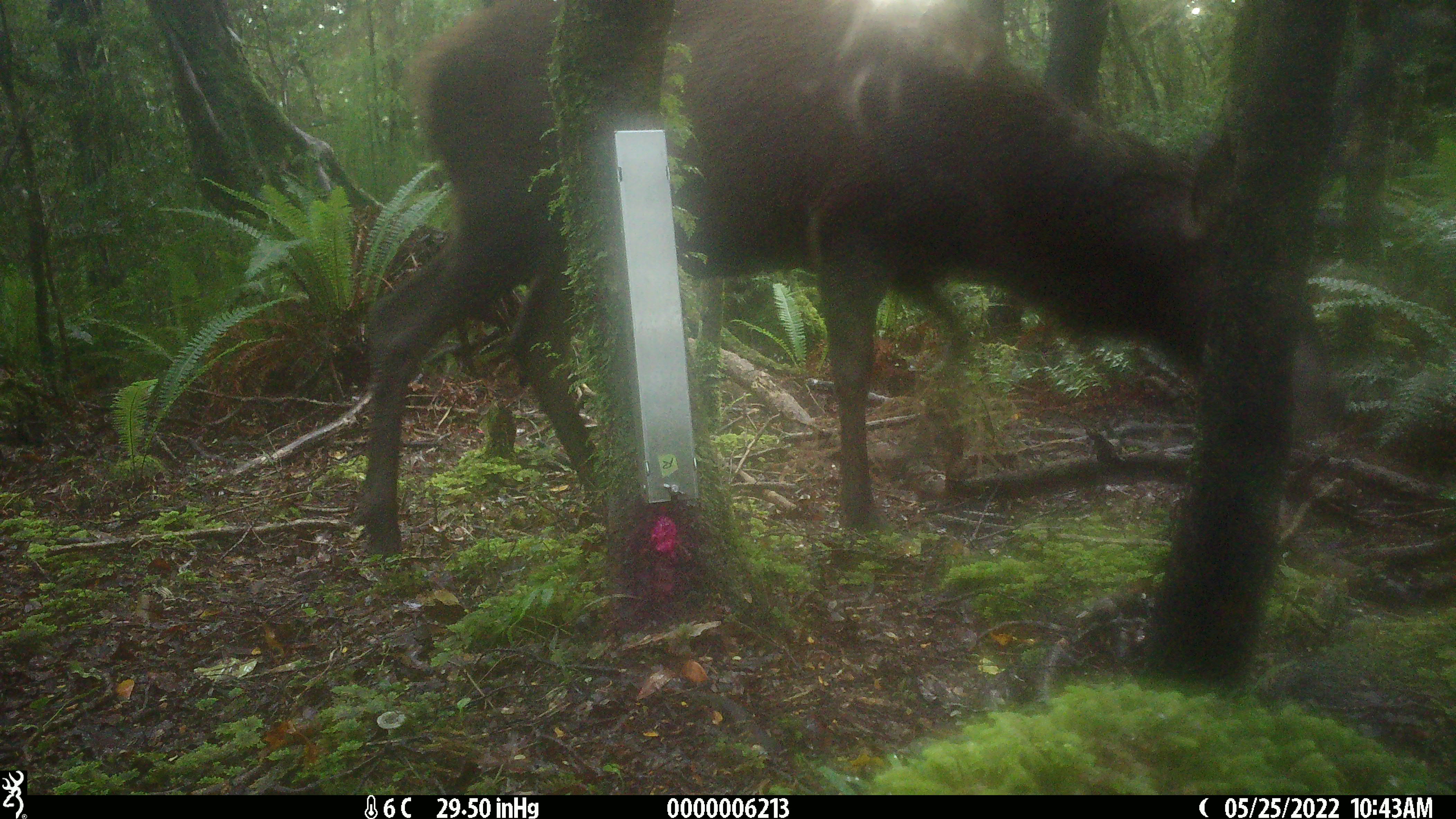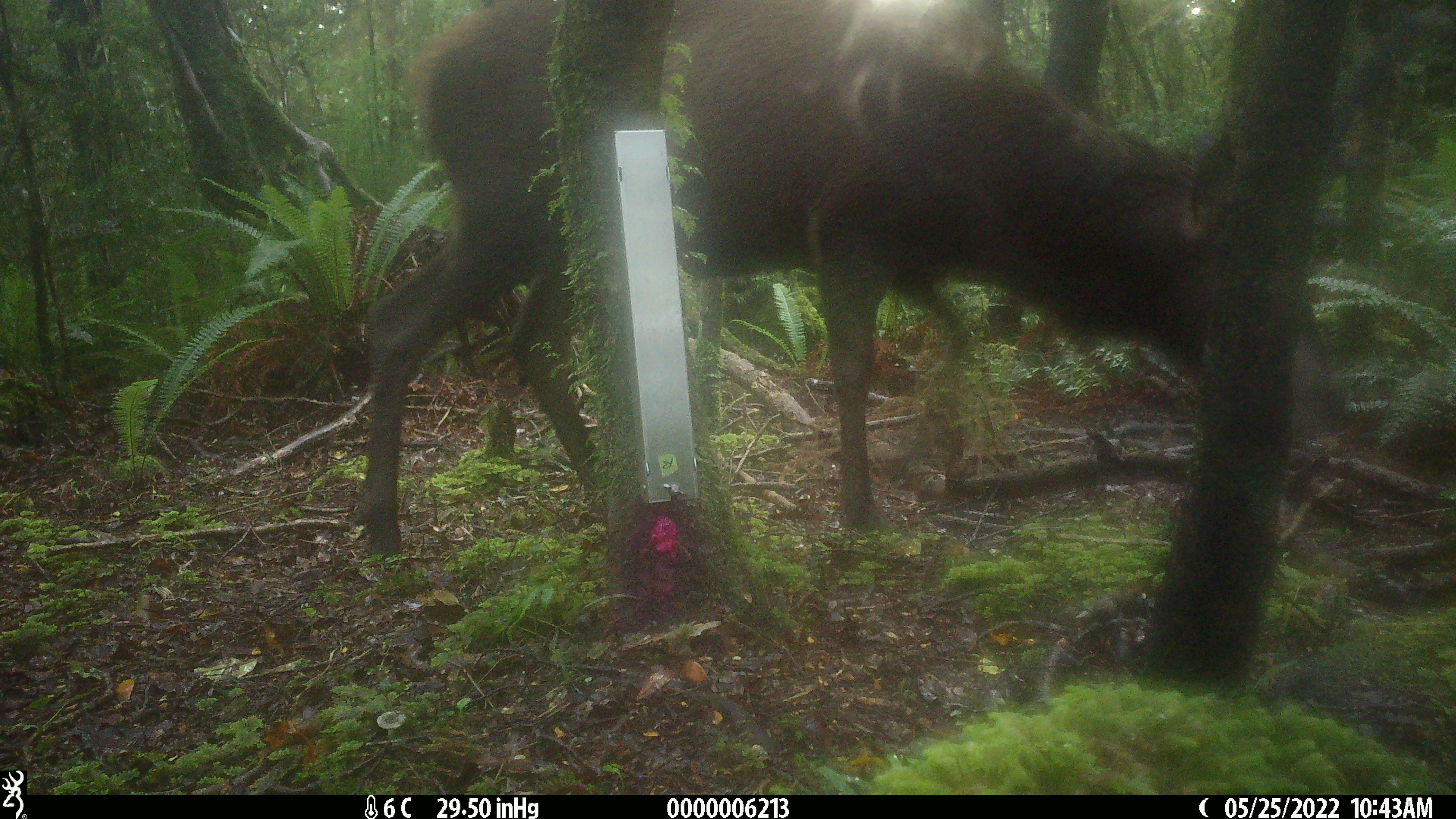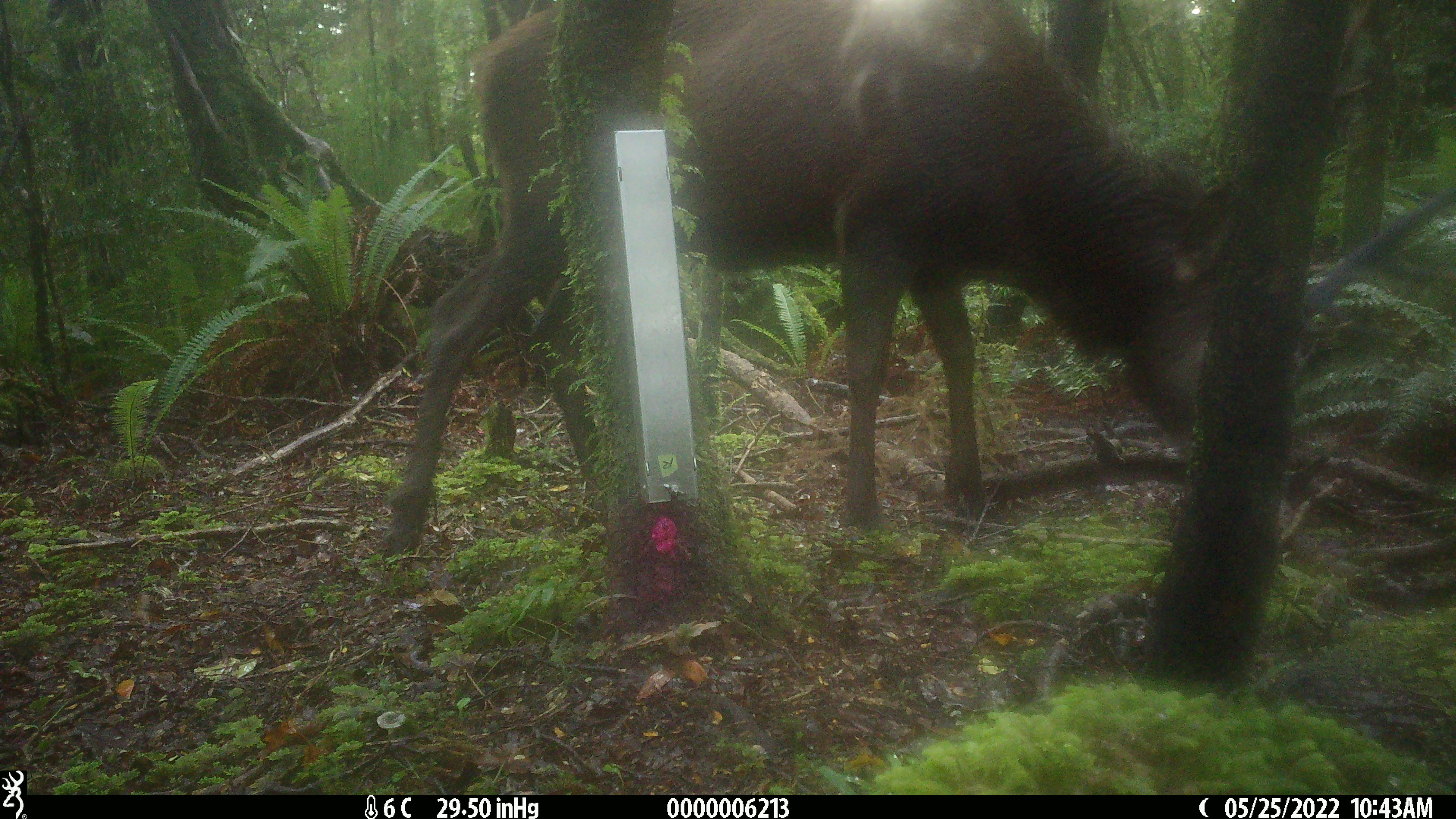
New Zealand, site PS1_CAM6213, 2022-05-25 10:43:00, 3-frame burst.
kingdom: Animalia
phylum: Chordata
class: Mammalia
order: Artiodactyla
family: Cervidae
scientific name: Cervidae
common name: deer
Deer (Cervidae).